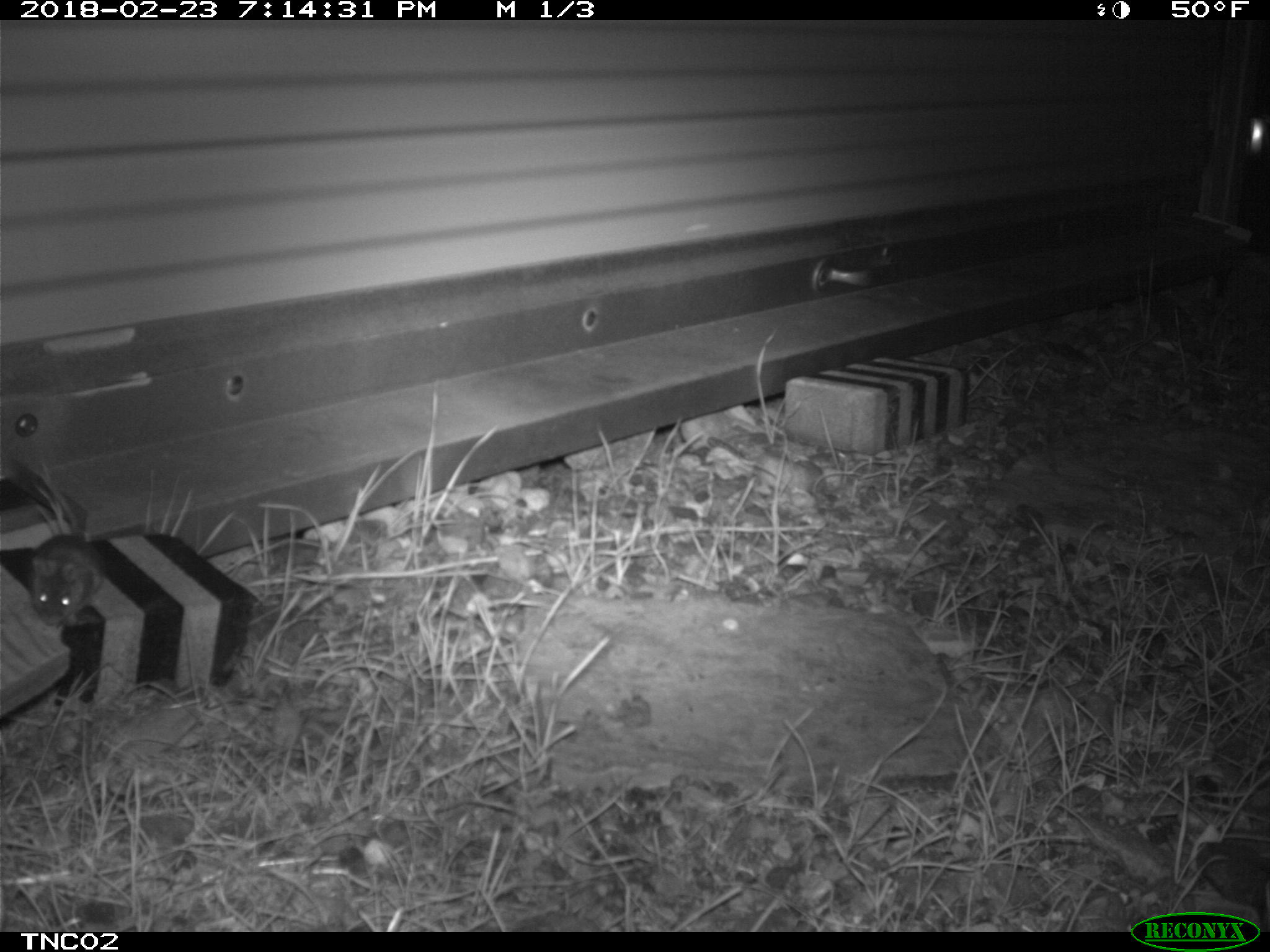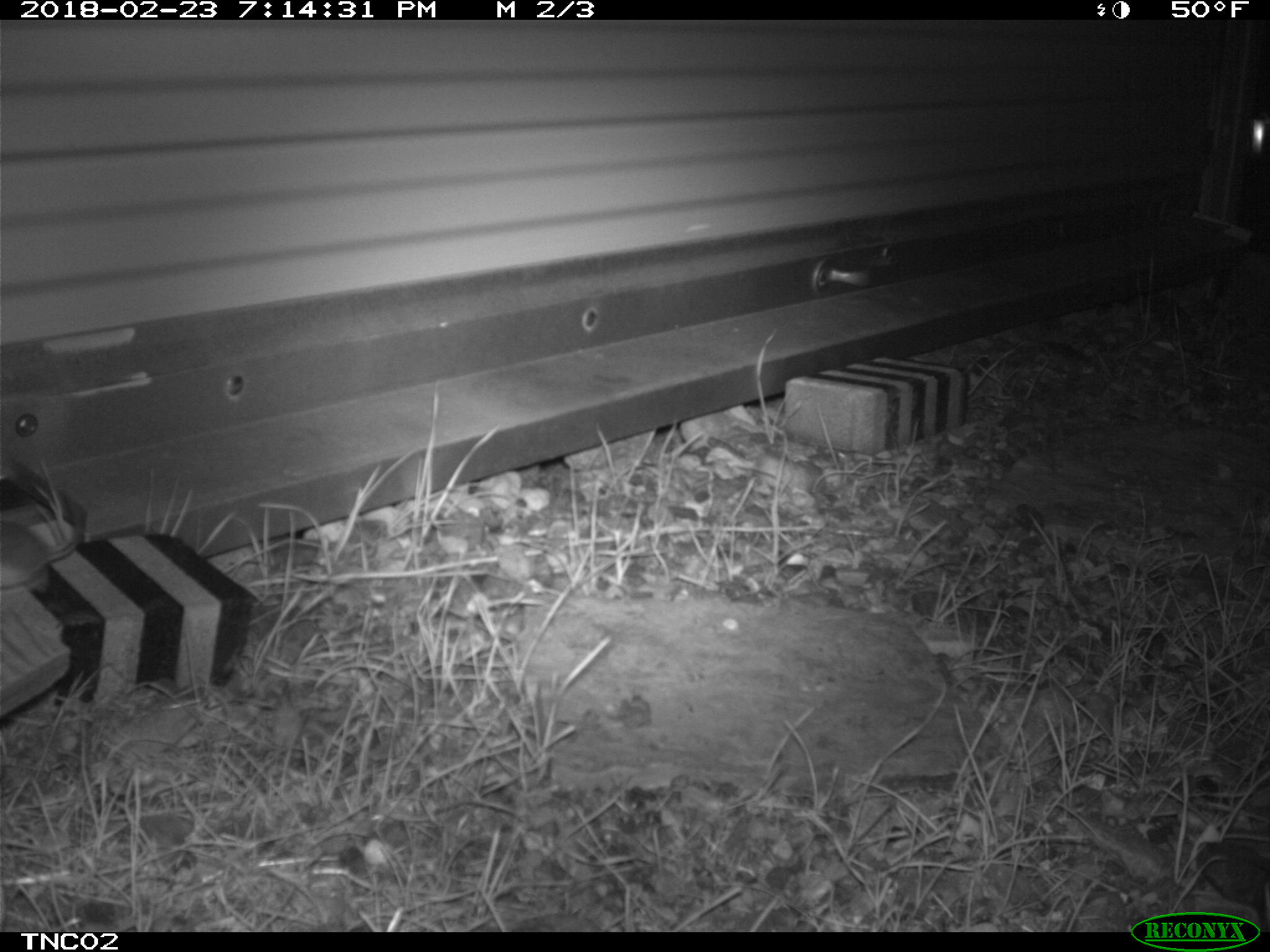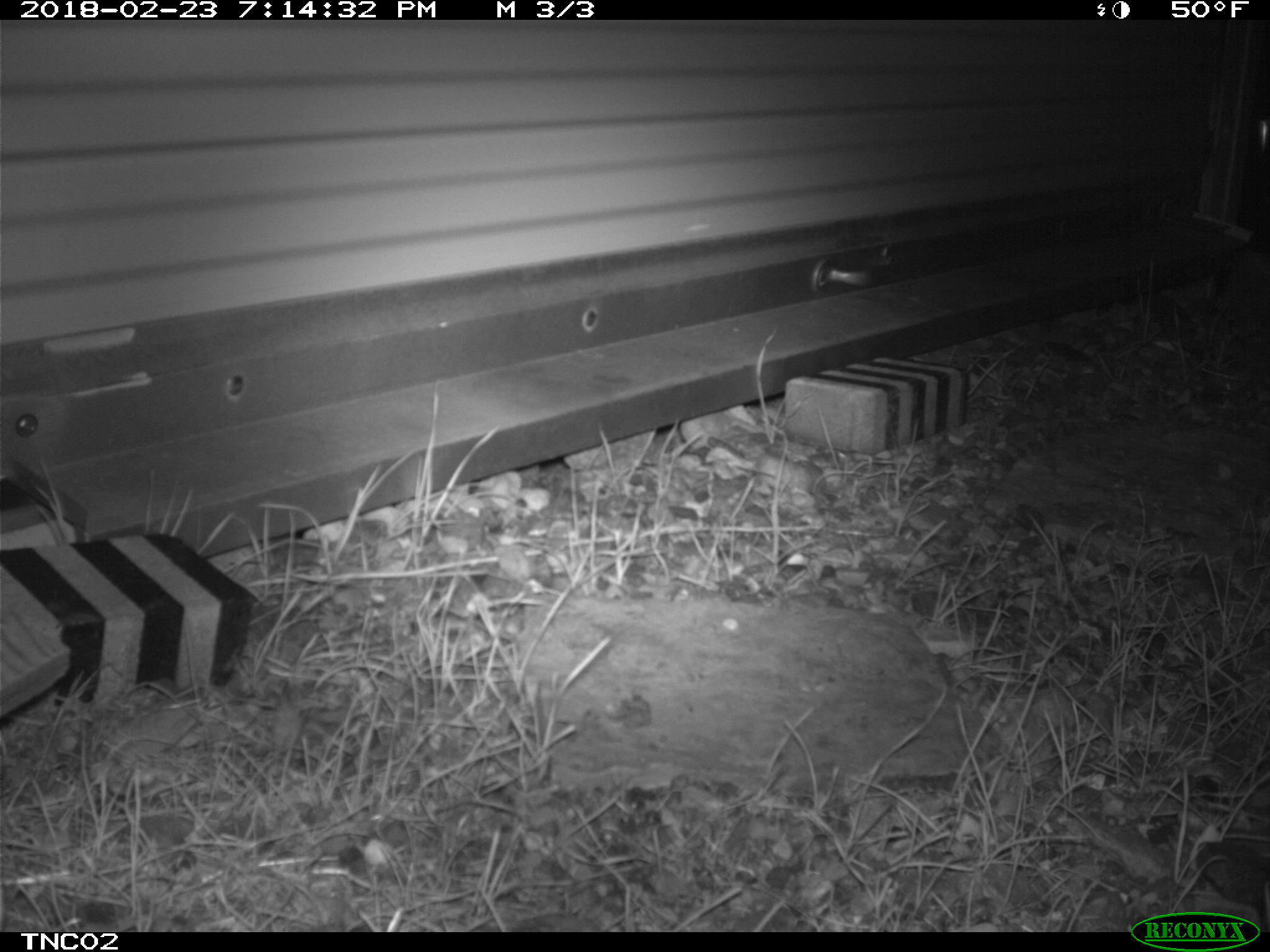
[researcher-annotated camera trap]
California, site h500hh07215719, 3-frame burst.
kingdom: Animalia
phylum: Chordata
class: Mammalia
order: Rodentia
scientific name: Rodentia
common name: rodent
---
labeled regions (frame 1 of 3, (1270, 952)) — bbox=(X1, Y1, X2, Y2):
rodent: bbox=(20, 465, 99, 625)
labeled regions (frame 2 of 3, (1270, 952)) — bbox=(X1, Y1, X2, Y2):
rodent: bbox=(0, 494, 85, 595)